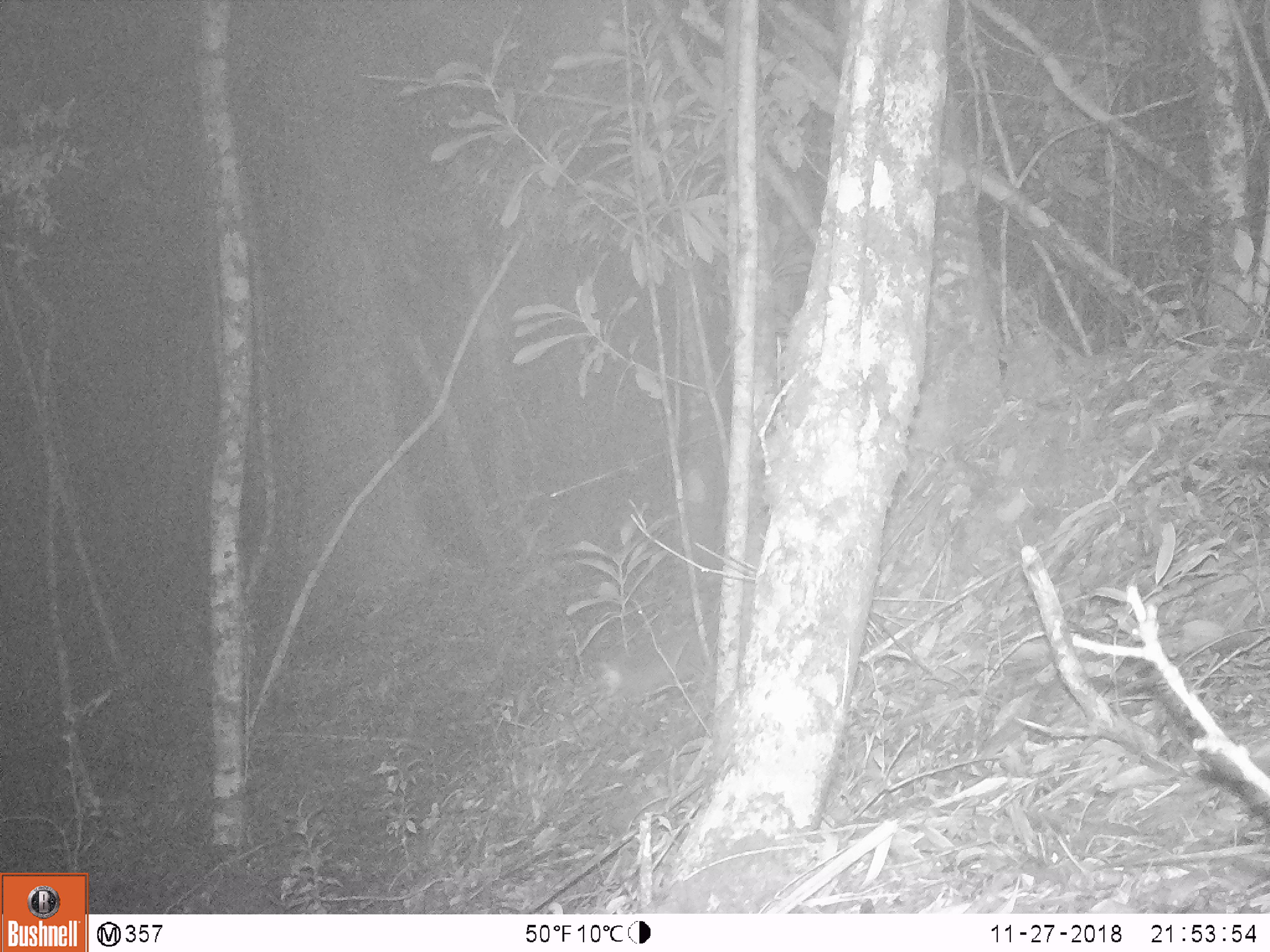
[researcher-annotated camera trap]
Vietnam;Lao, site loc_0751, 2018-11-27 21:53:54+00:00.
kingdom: Animalia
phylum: Chordata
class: Mammalia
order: Carnivora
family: Mustelidae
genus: Melogale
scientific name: Melogale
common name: ferret badger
Ferret badger (Melogale). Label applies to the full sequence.